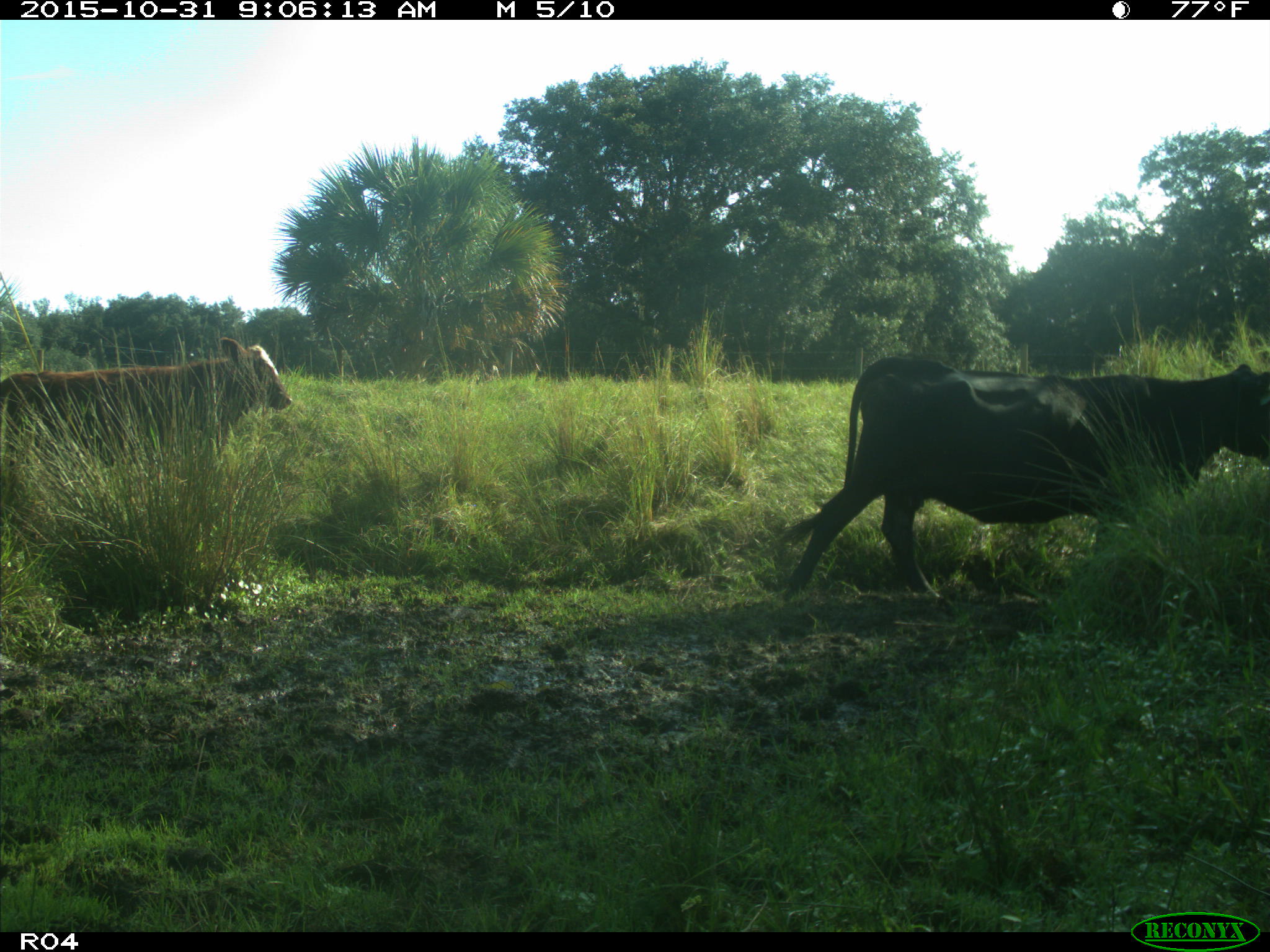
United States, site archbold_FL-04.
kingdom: Animalia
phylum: Chordata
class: Mammalia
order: Artiodactyla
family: Bovidae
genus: Bos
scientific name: Bos taurus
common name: domestic cow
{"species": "Bos taurus (domestic cow)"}